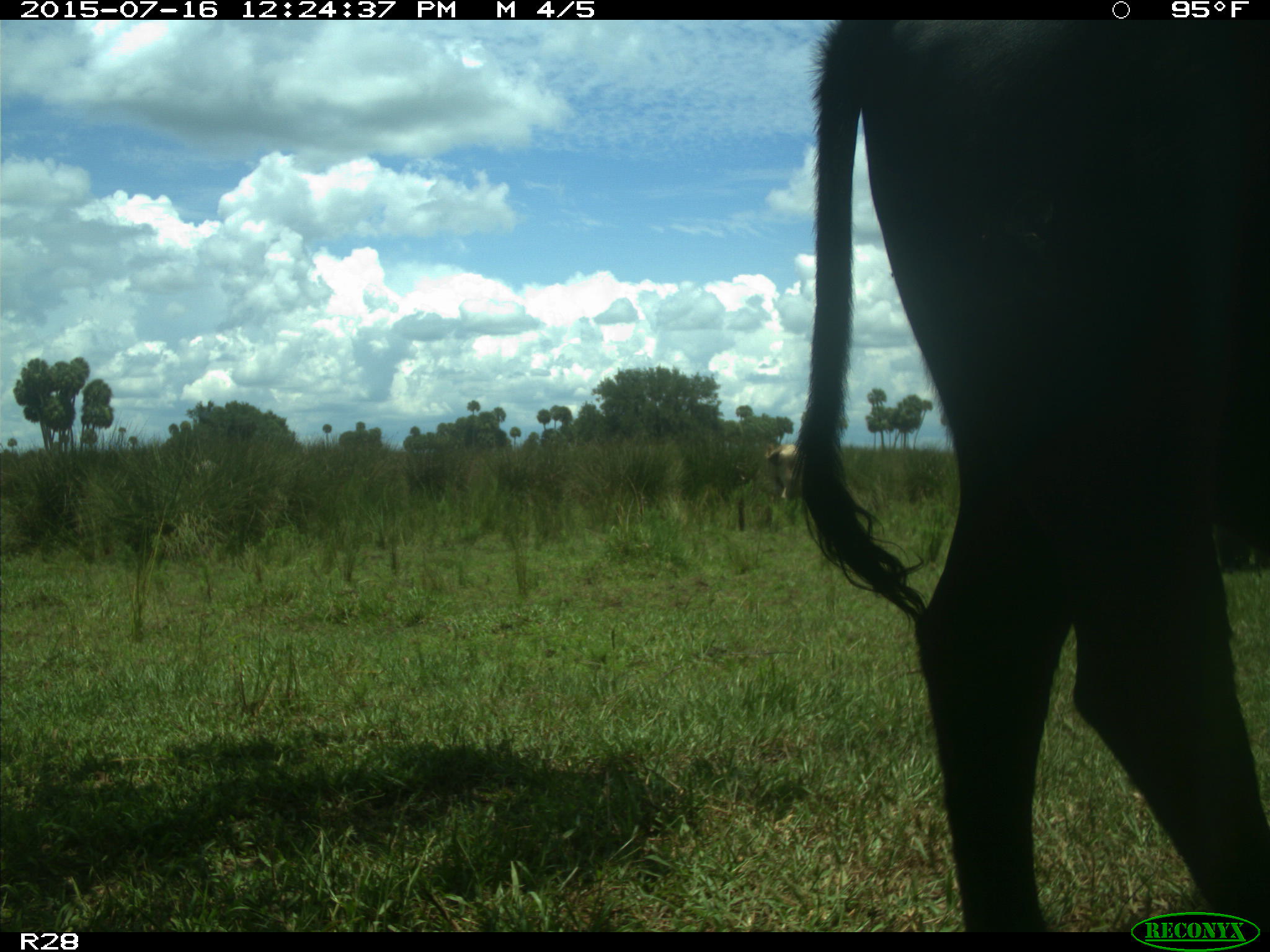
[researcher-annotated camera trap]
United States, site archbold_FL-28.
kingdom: Animalia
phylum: Chordata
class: Mammalia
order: Artiodactyla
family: Bovidae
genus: Bos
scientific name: Bos taurus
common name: domestic cow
Bos taurus (domestic cow).